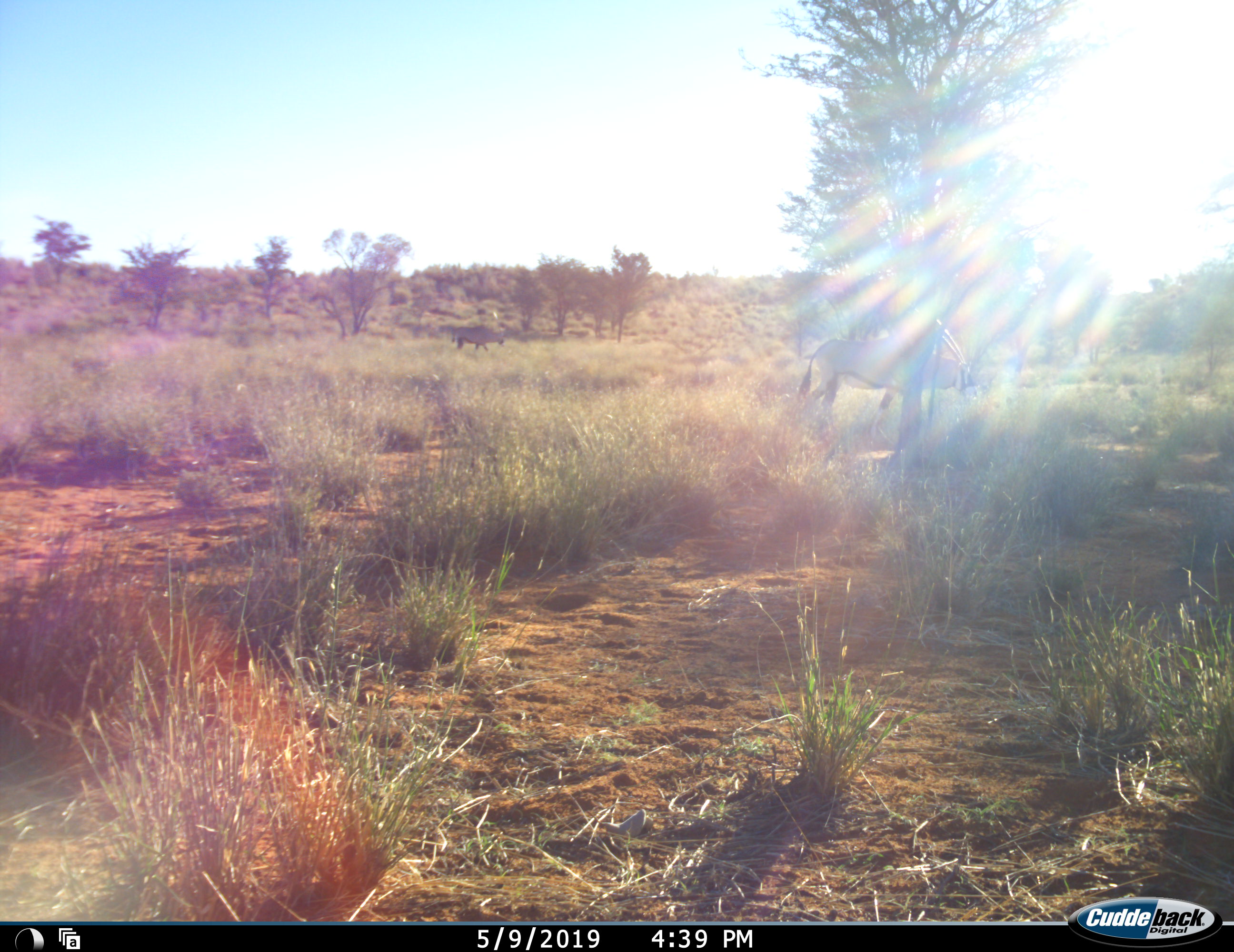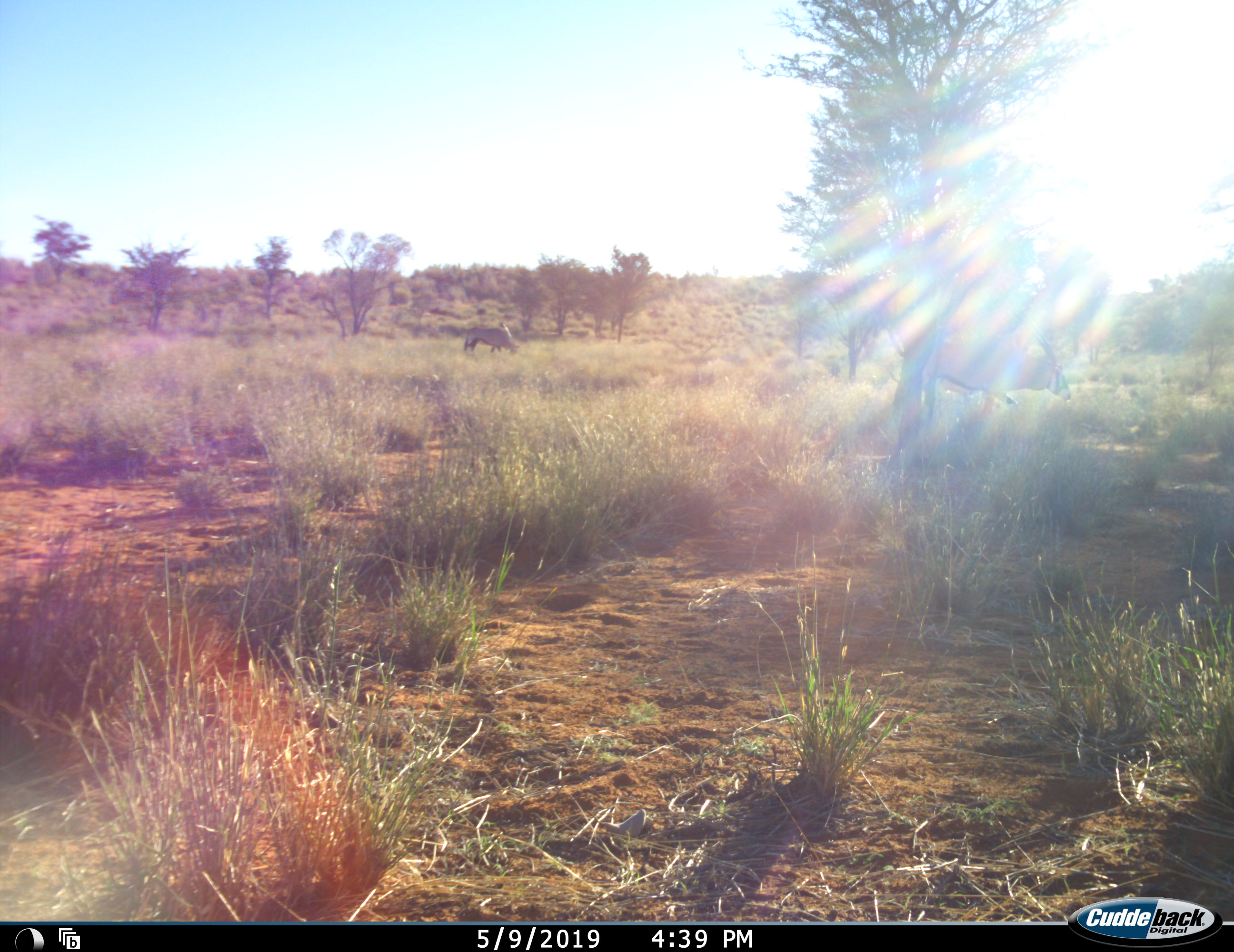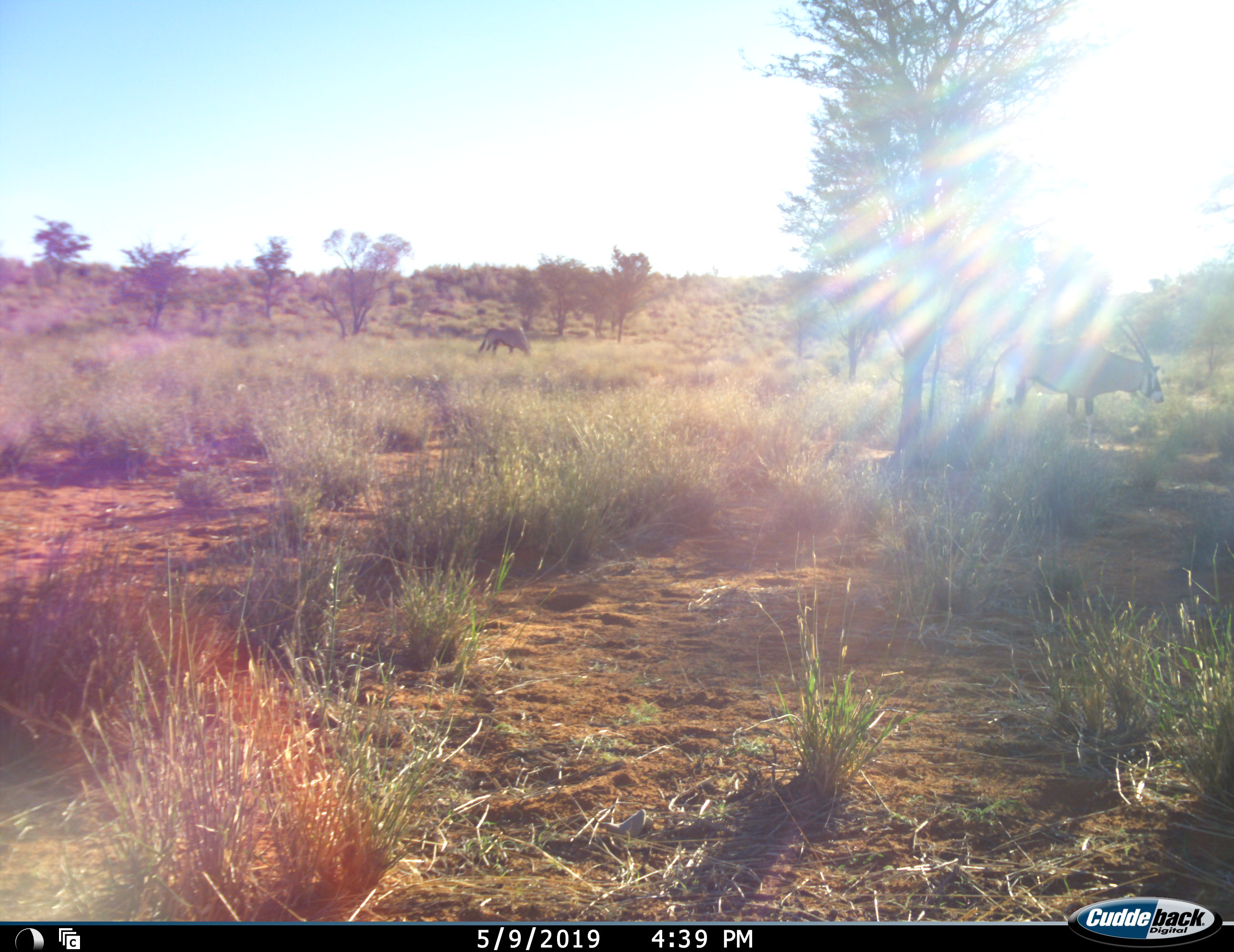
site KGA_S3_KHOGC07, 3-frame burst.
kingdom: Animalia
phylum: Chordata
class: Mammalia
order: Artiodactyla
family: Bovidae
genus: Oryx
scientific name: Oryx gazella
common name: gemsbok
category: oryx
Oryx (gemsbok) (Oryx gazella), count 2. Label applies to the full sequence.